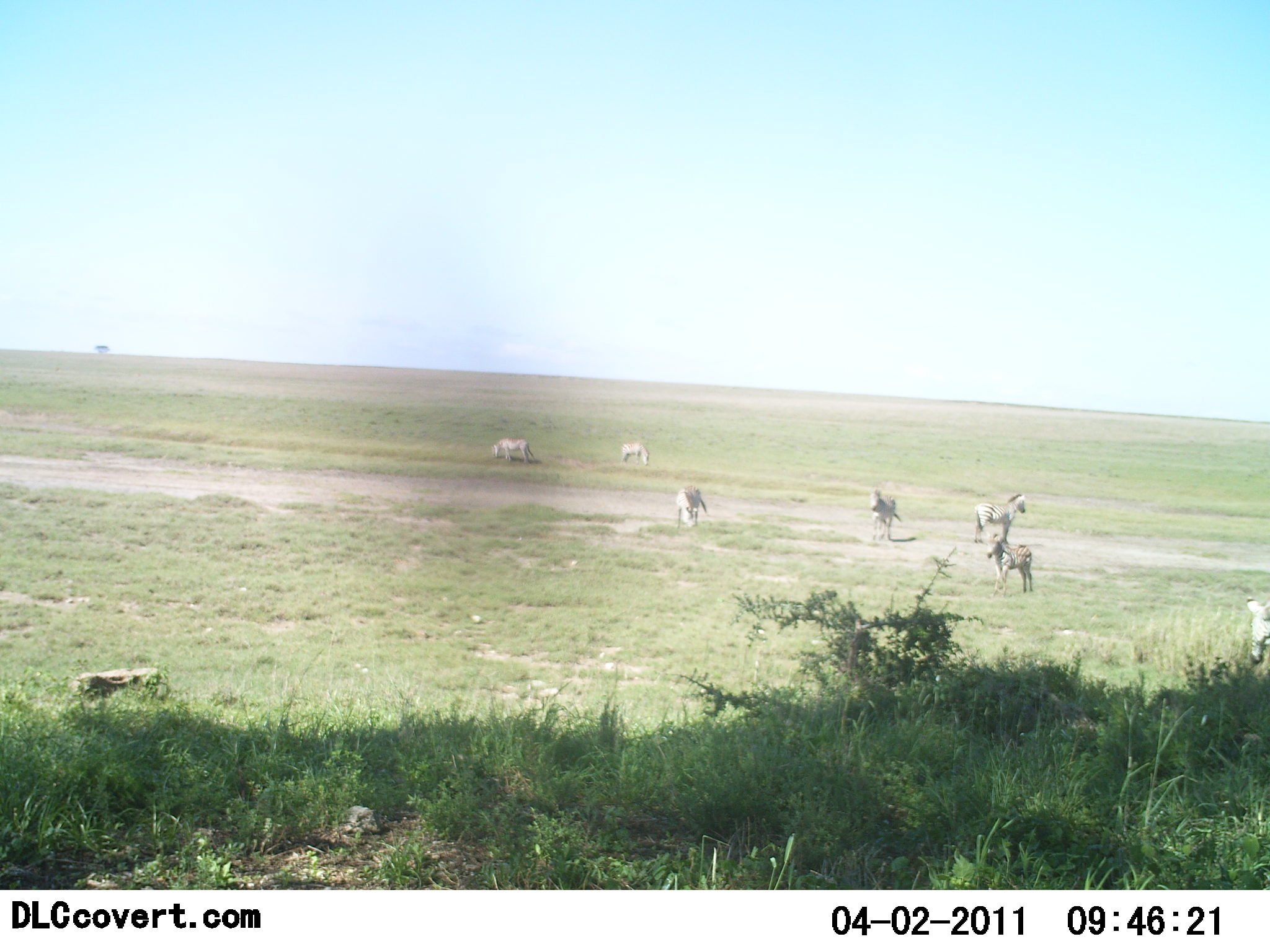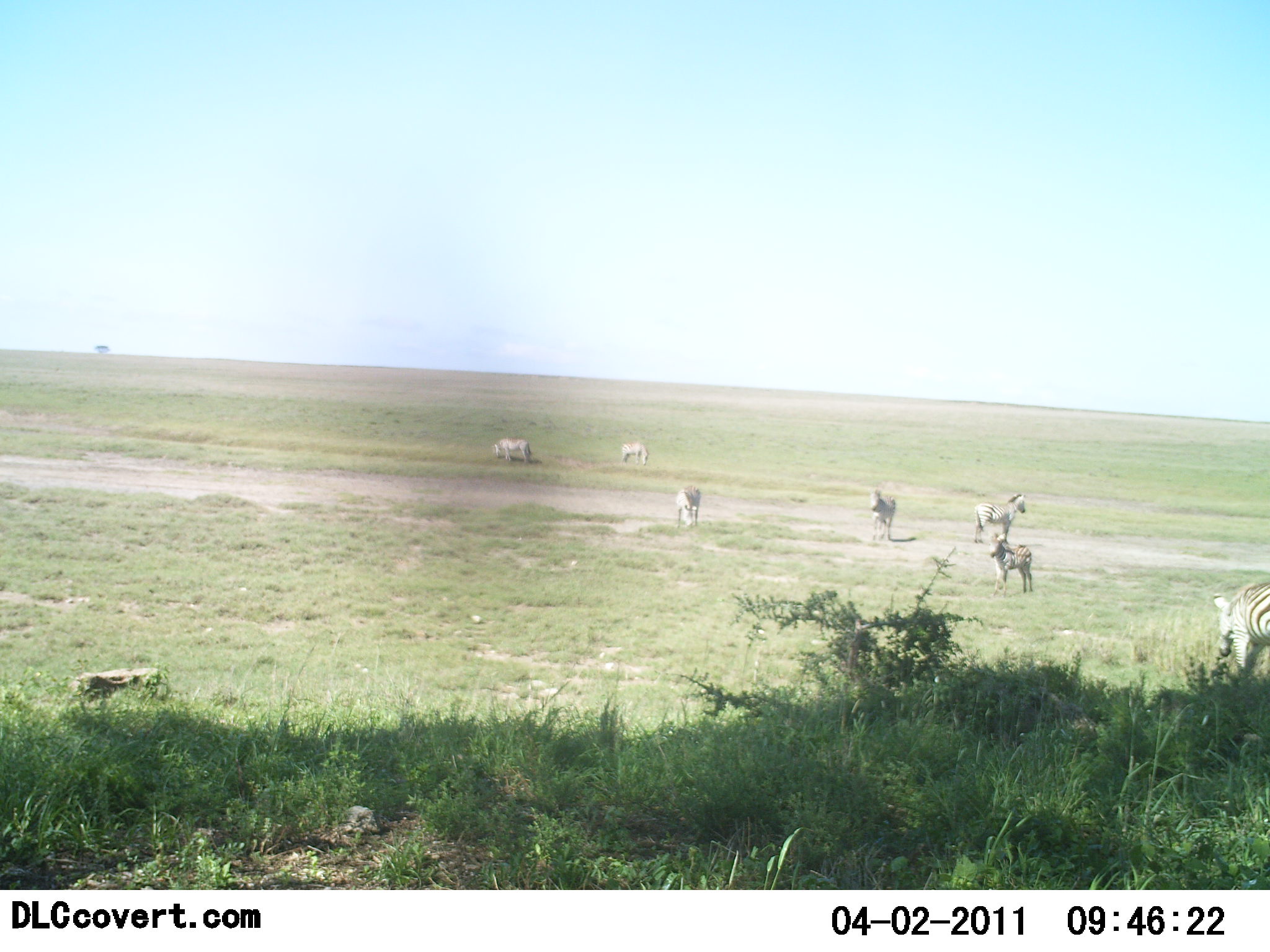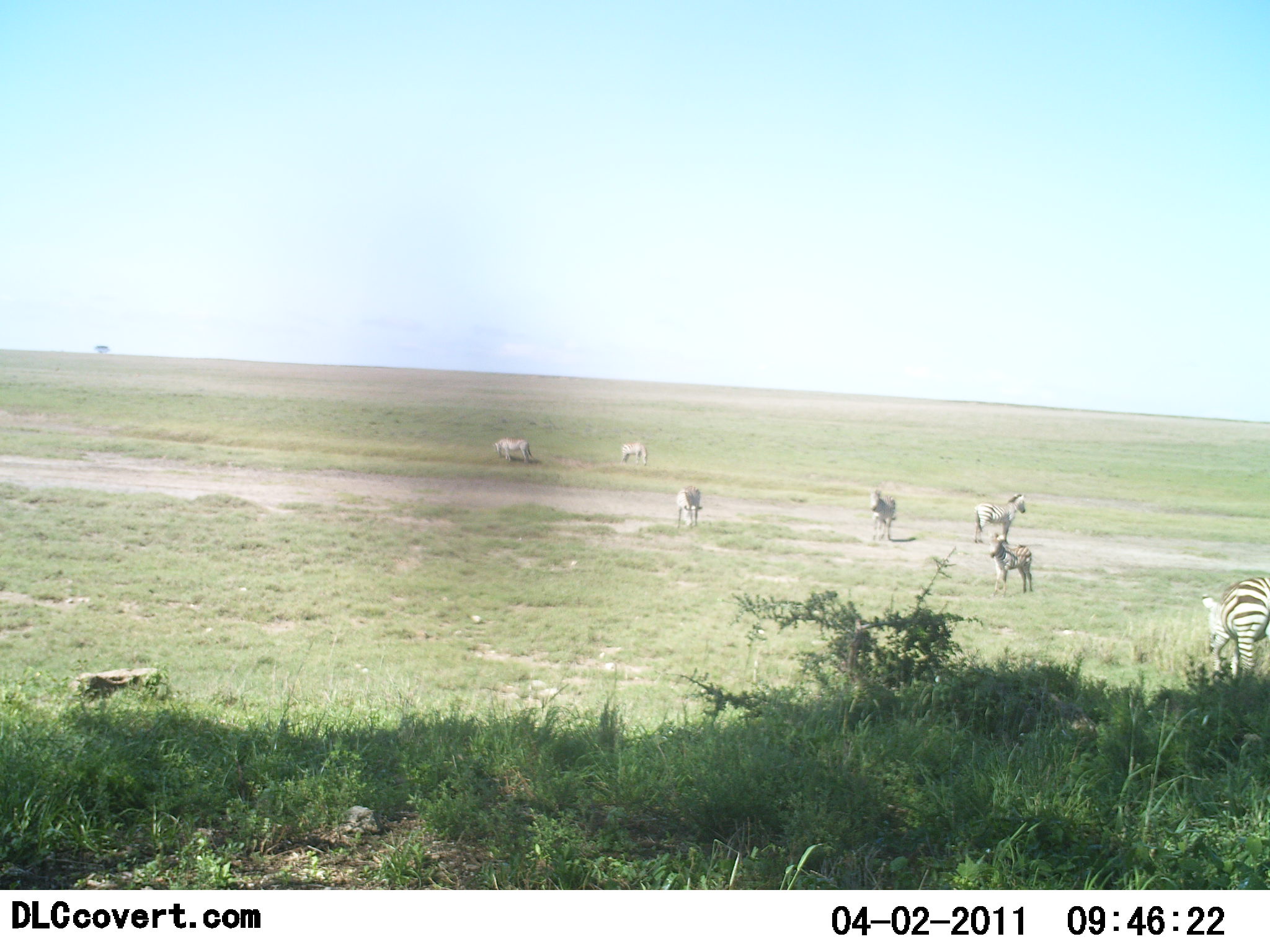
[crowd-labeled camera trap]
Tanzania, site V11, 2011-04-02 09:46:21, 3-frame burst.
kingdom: Animalia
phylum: Chordata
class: Mammalia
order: Perissodactyla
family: Equidae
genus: Equus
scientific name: Equus quagga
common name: plains zebra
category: zebra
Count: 7.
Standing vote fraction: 64%.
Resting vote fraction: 0%.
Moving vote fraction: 73%.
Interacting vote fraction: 0%.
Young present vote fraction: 9%.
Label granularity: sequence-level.